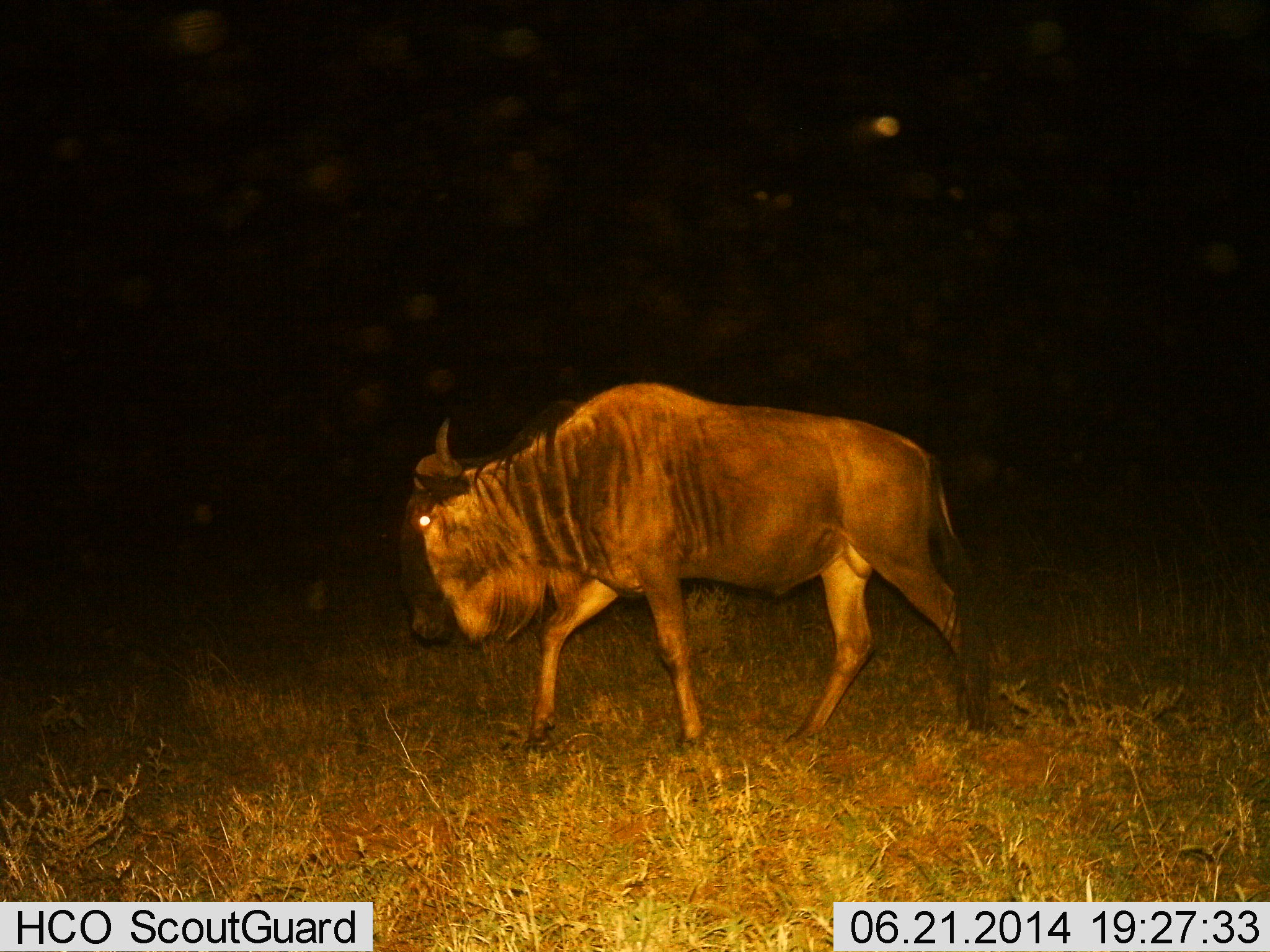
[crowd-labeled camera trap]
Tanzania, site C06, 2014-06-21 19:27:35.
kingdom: Animalia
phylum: Chordata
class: Mammalia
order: Artiodactyla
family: Bovidae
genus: Connochaetes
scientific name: Connochaetes taurinus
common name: blue wildebeest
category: wildebeest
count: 1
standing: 30%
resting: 0%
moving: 70%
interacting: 0%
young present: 0%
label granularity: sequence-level